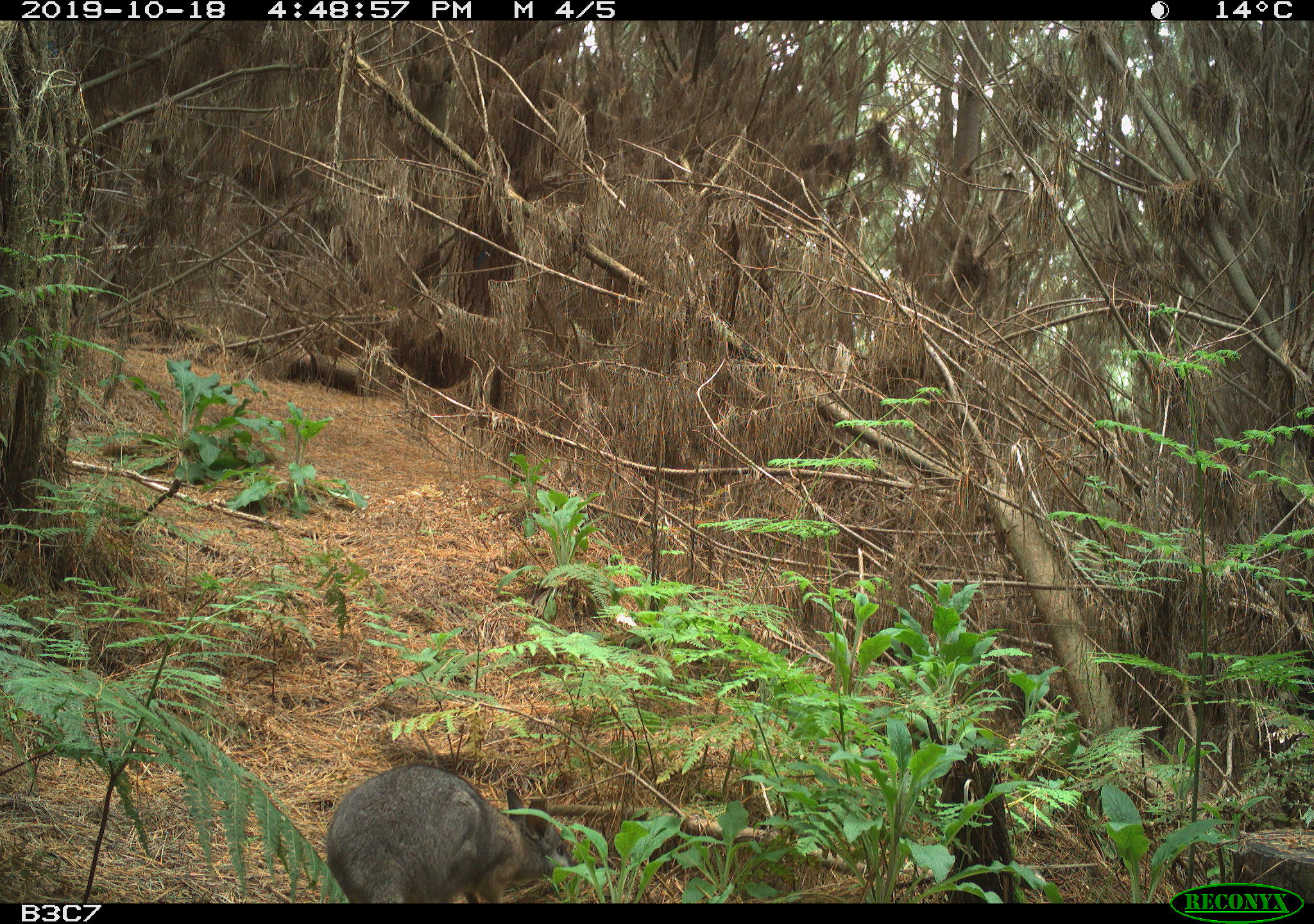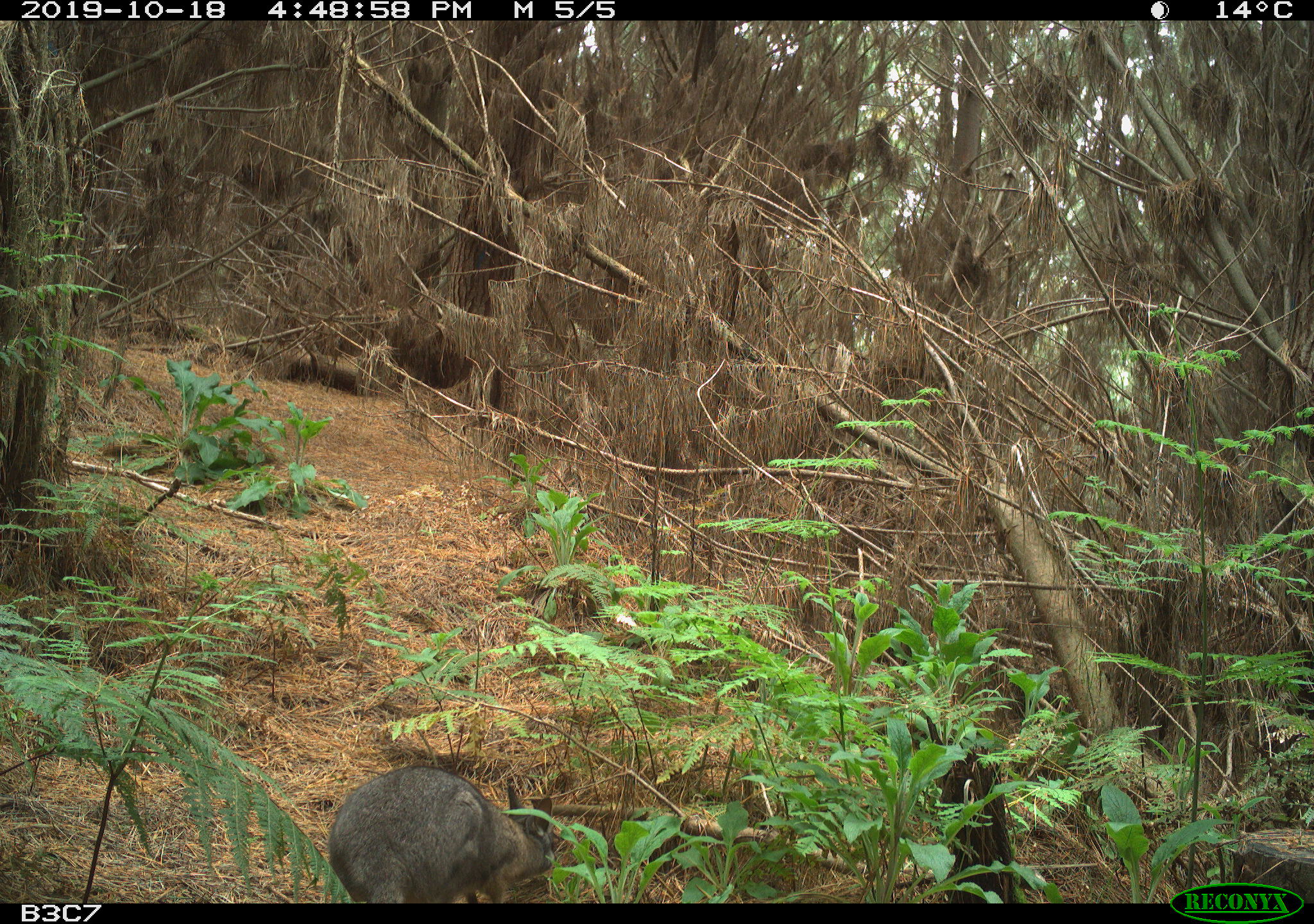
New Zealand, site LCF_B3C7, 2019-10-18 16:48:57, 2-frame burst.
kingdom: Animalia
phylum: Chordata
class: Mammalia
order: Diprotodontia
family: Macropodidae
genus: Notamacropus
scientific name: Notamacropus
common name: wallaby